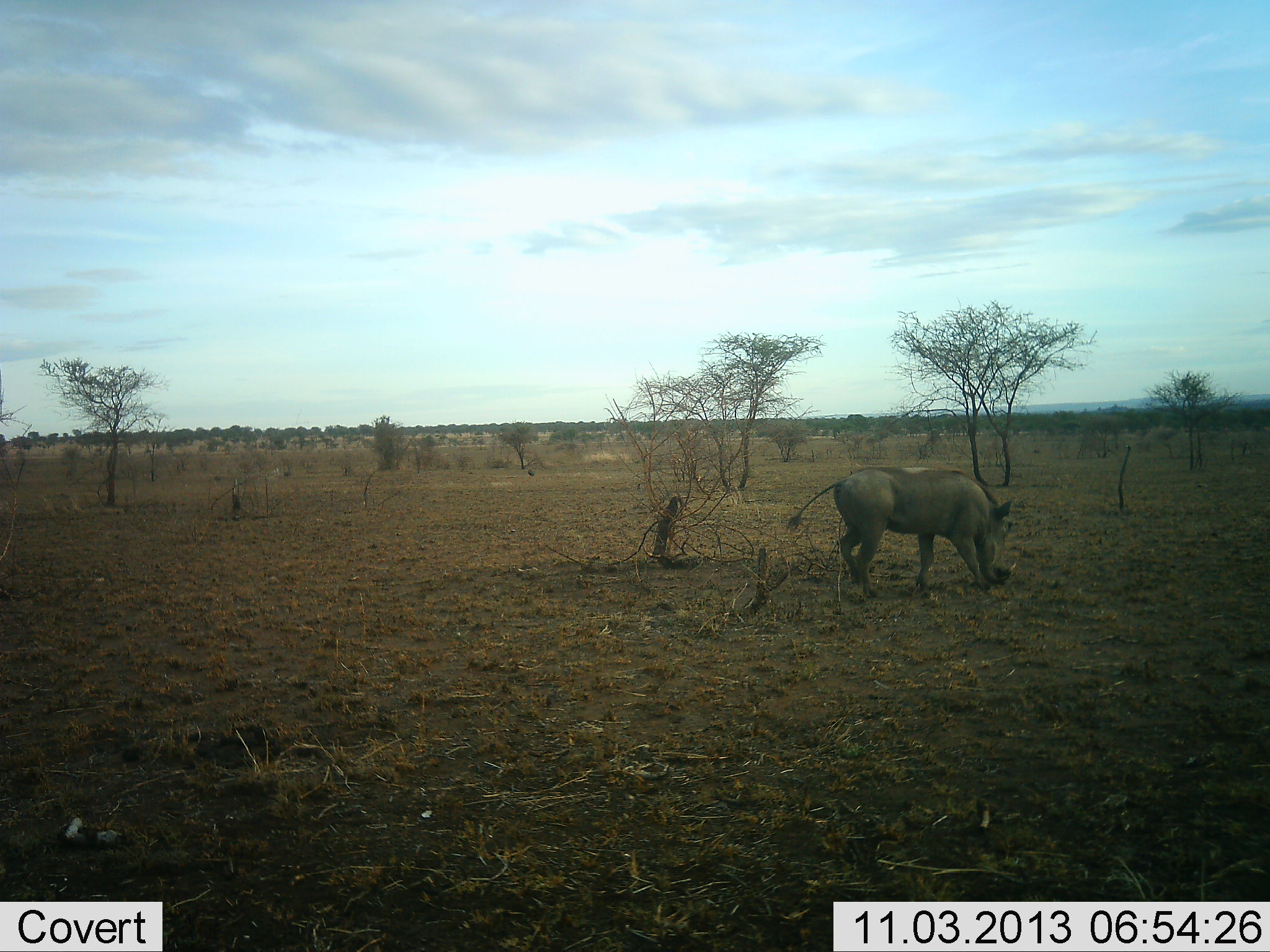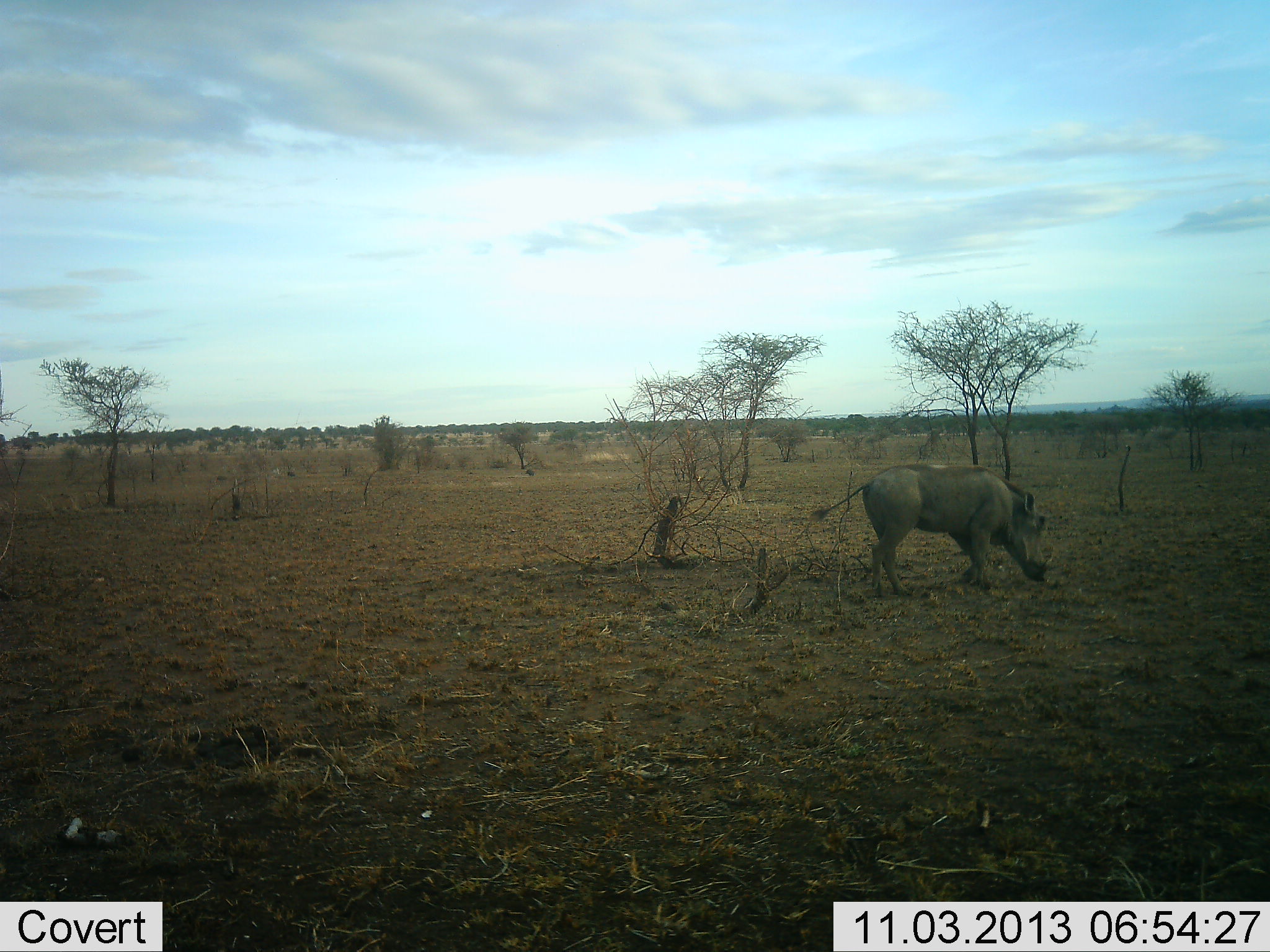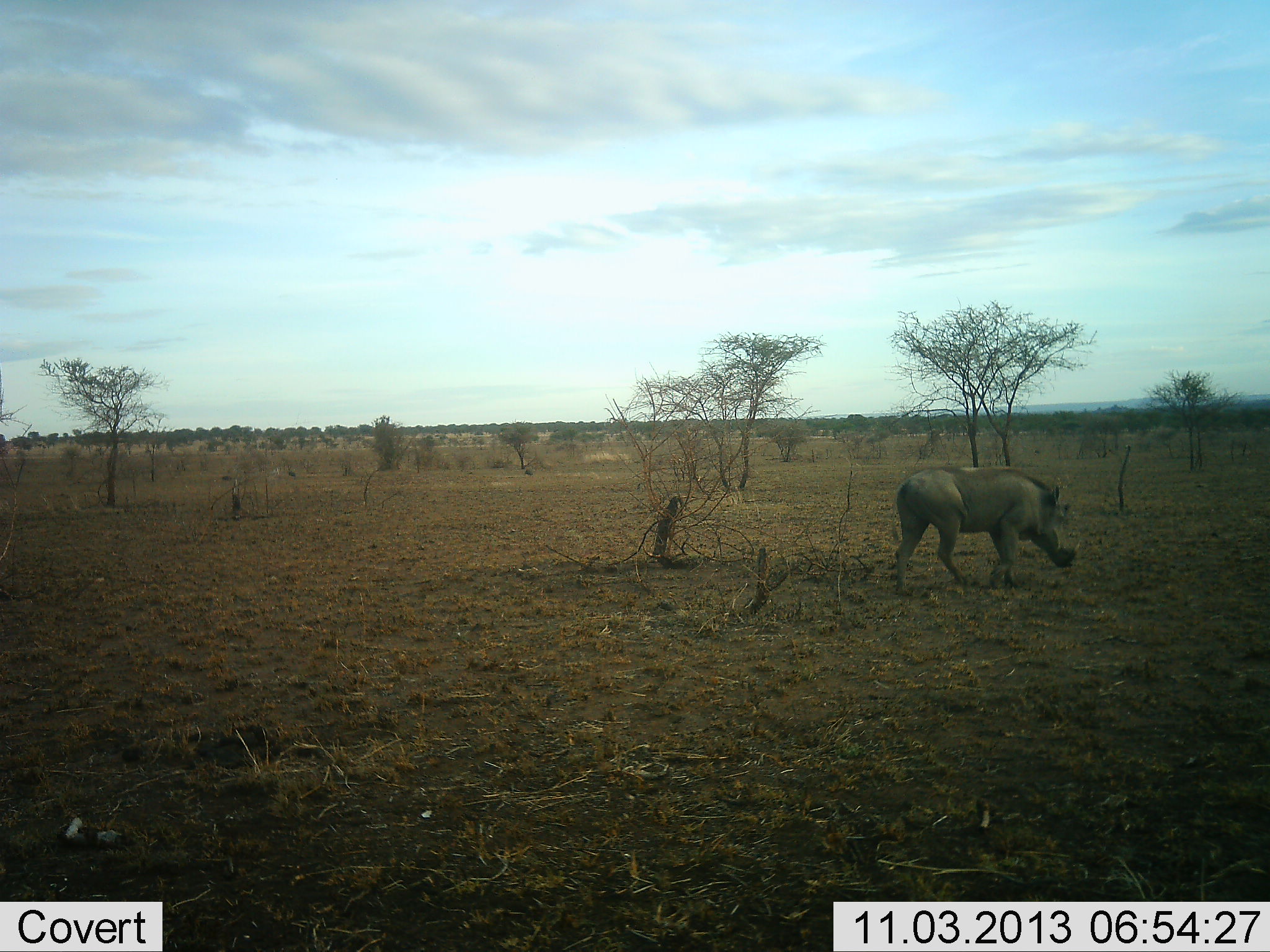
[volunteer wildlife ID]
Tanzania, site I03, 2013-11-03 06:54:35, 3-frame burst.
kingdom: Animalia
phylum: Chordata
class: Mammalia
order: Artiodactyla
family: Suidae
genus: Phacochoerus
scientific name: Phacochoerus africanus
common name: warthog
Warthog (Phacochoerus africanus), count 1. Behavior (volunteer vote fractions): standing 0%, resting 0%, moving 77%, interacting 0%. Young present (vote fraction): 0%. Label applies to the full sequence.